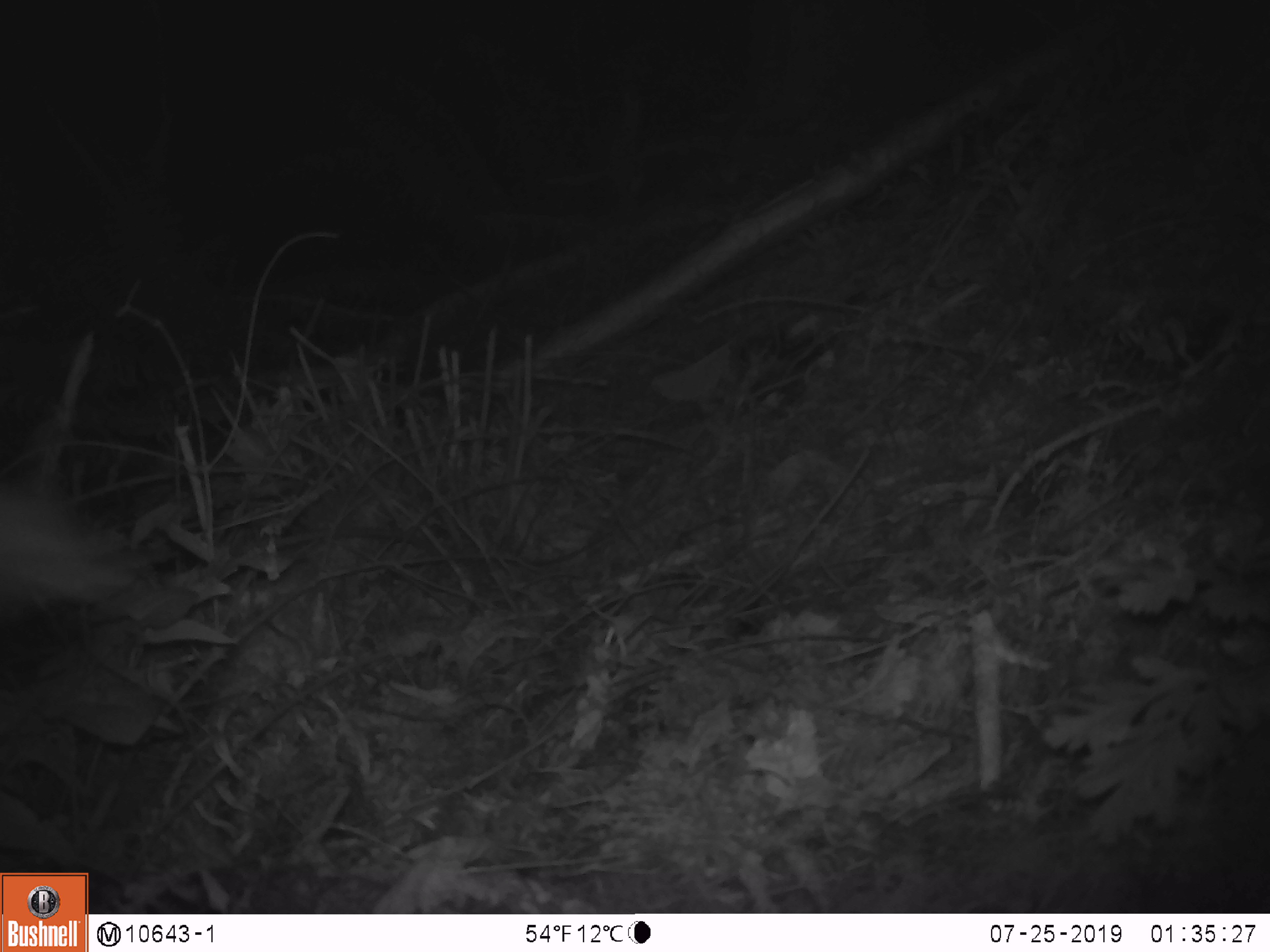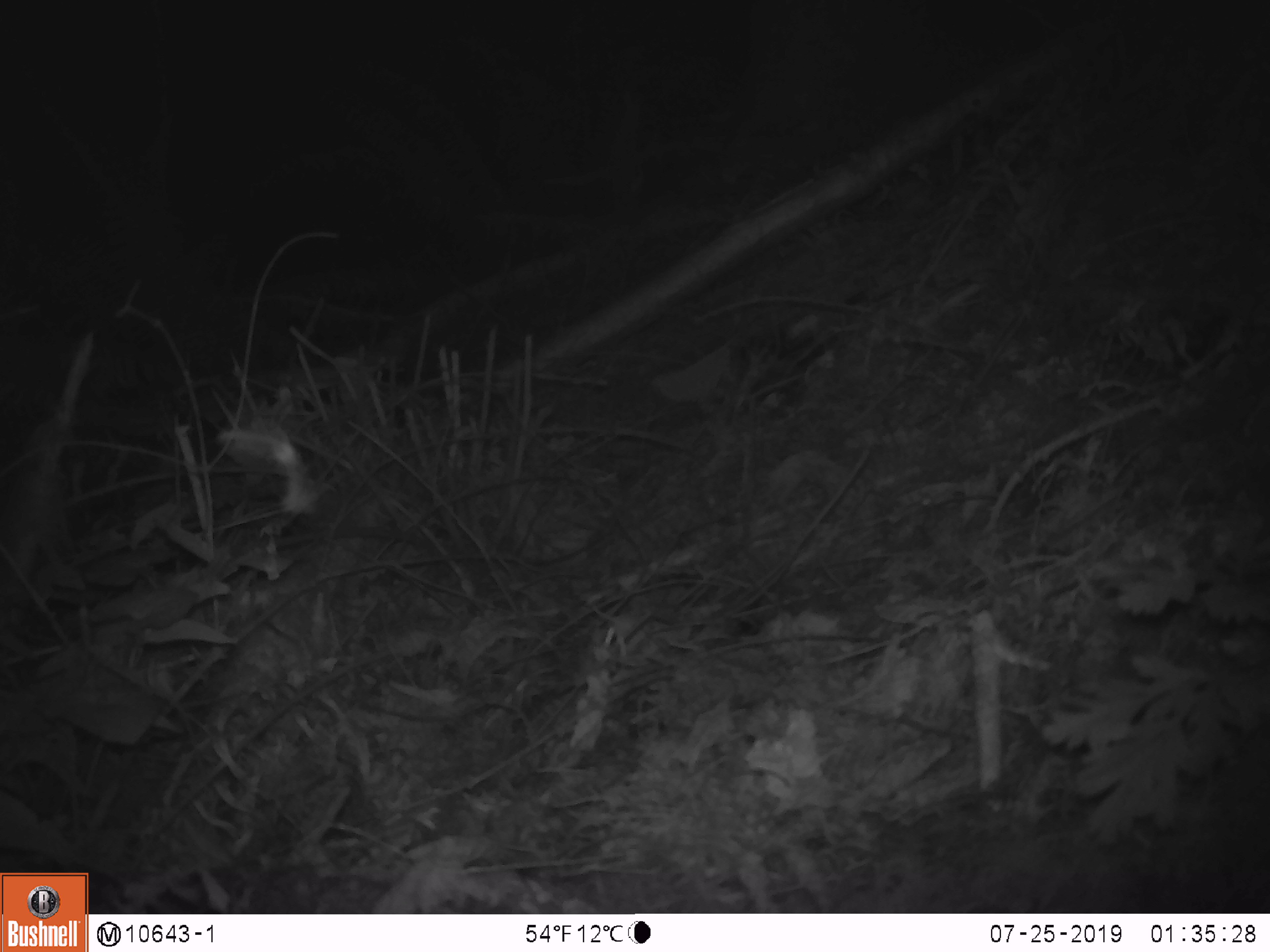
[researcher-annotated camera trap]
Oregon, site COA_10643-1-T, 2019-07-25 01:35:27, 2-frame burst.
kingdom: Animalia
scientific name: Animalia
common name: invertebrate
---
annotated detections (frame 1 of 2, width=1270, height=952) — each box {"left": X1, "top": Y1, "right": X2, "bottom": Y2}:
invertebrate: {"left": 0, "top": 465, "right": 169, "bottom": 633}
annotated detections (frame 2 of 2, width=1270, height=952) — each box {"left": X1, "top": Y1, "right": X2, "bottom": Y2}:
invertebrate: {"left": 196, "top": 404, "right": 356, "bottom": 522}